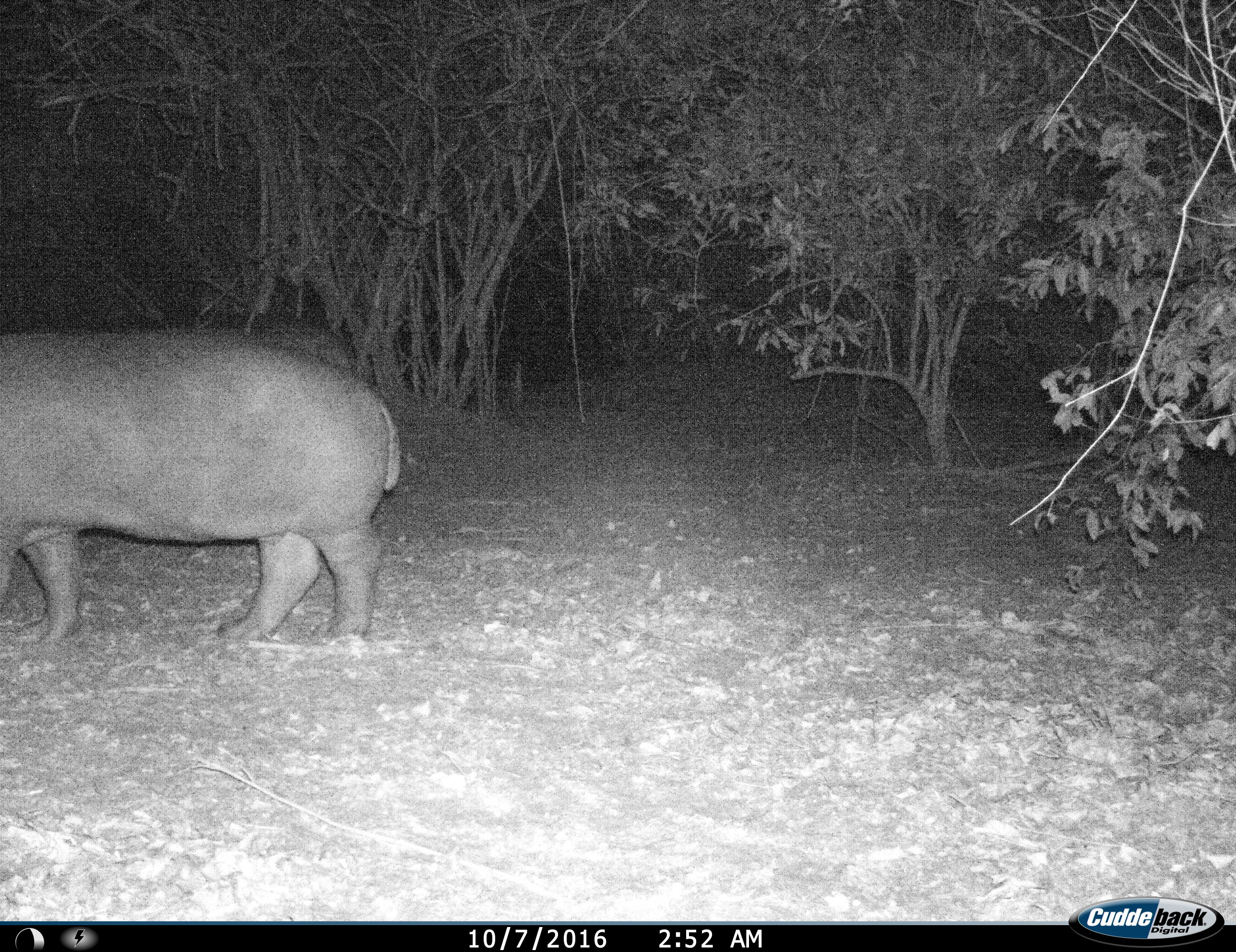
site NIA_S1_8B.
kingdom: Animalia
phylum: Chordata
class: Mammalia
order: Artiodactyla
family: Hippopotamidae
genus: Hippopotamus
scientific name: Hippopotamus amphibius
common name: hippopotamus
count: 1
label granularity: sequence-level